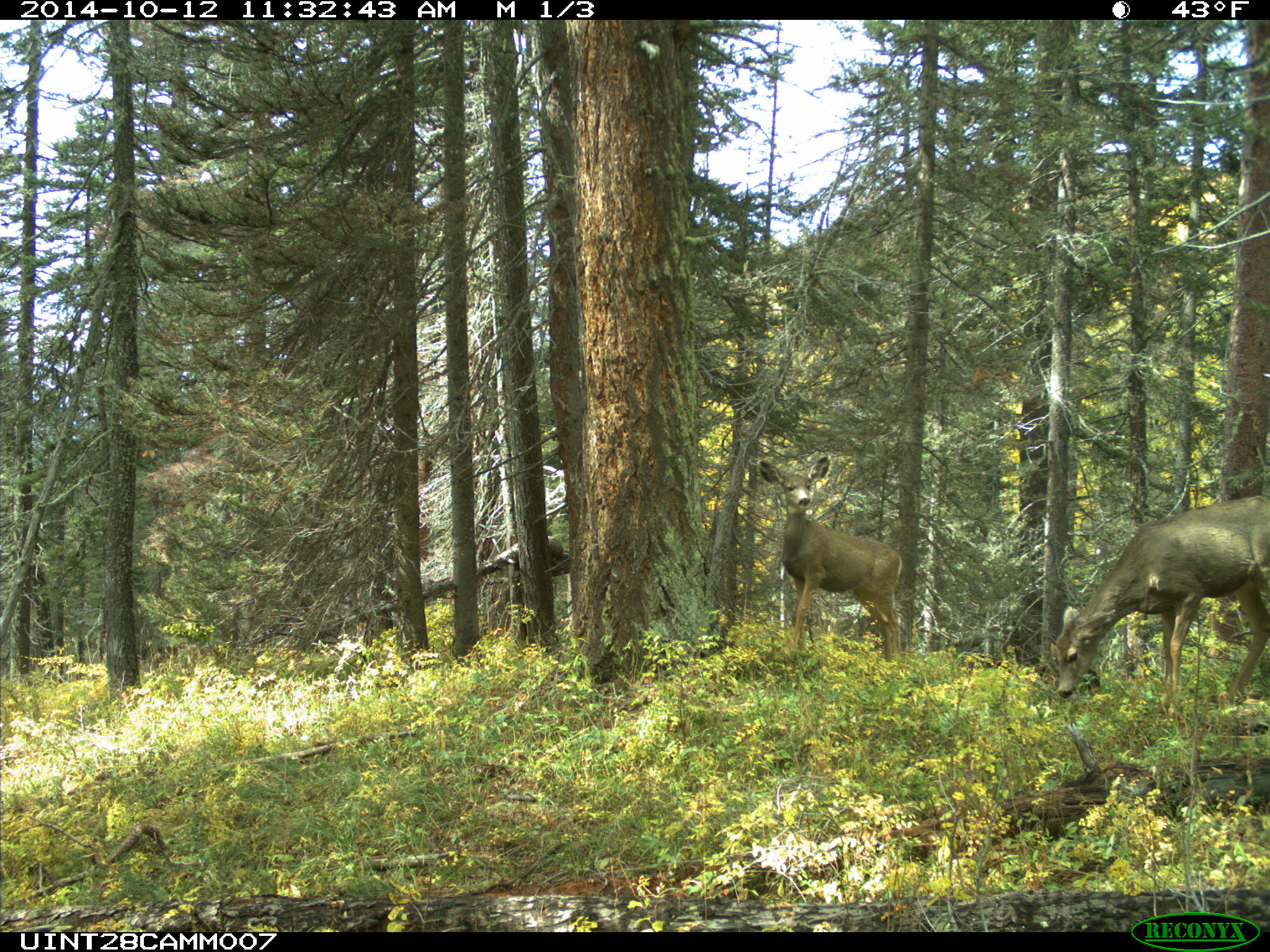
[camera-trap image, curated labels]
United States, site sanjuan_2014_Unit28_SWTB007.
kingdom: Animalia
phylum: Chordata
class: Mammalia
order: Artiodactyla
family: Cervidae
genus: Odocoileus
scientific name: Odocoileus hemionus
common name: mule deer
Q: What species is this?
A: Odocoileus hemionus (mule deer).